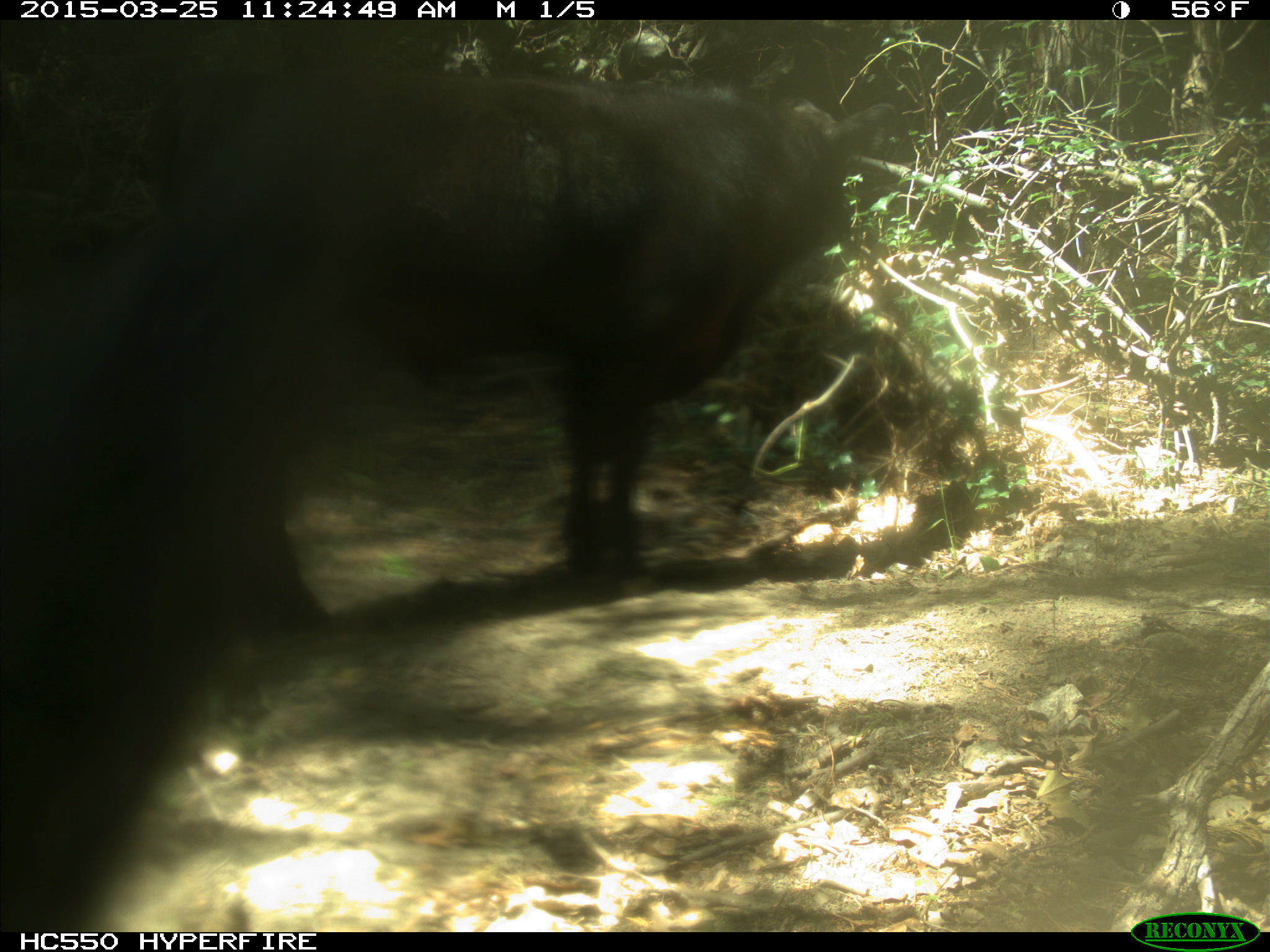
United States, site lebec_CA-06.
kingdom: Animalia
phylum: Chordata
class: Mammalia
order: Artiodactyla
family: Bovidae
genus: Bos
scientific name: Bos taurus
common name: domestic cow